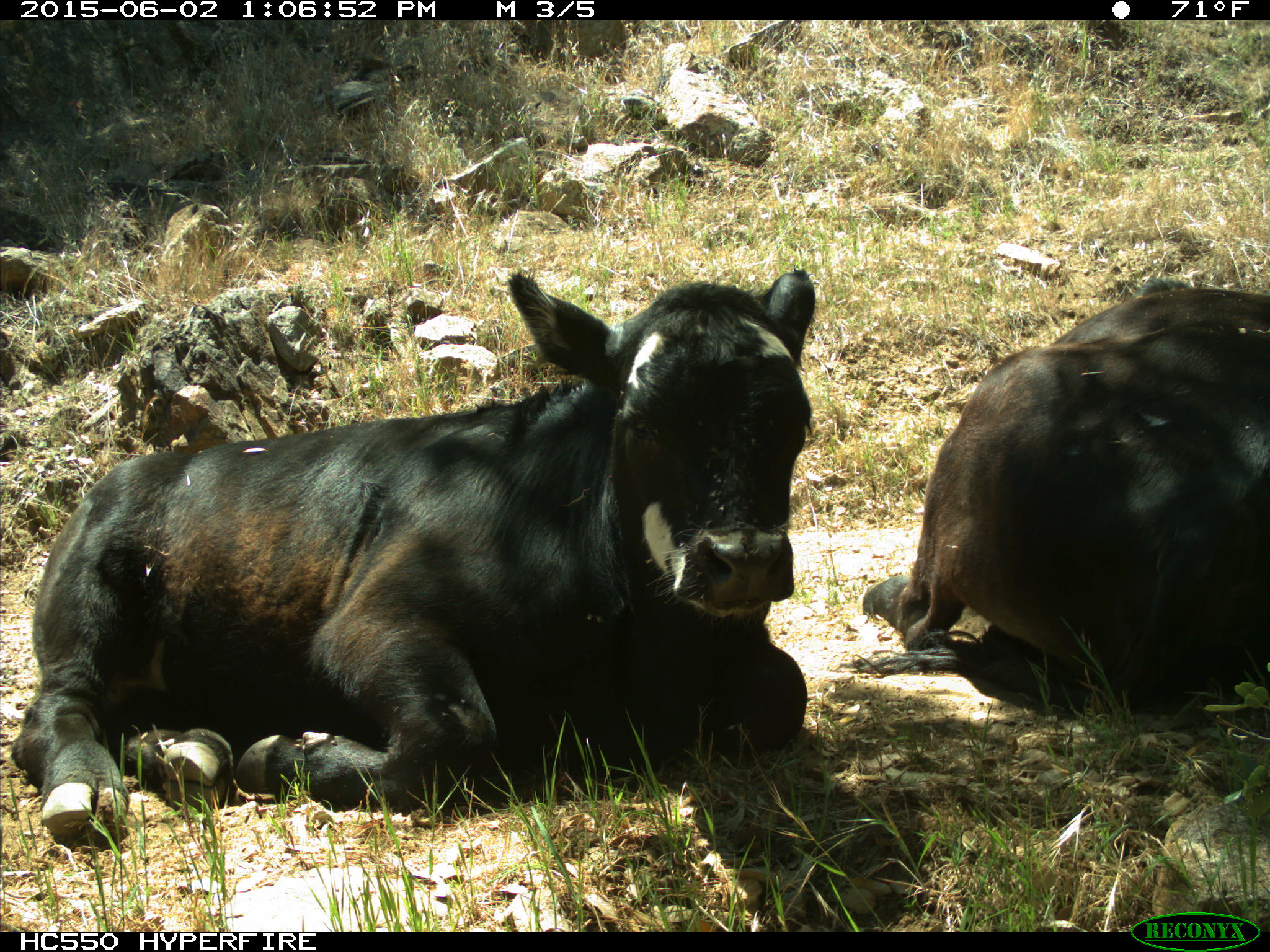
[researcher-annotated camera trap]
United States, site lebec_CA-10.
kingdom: Animalia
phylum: Chordata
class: Mammalia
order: Artiodactyla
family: Bovidae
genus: Bos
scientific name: Bos taurus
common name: domestic cow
Bos taurus (domestic cow).